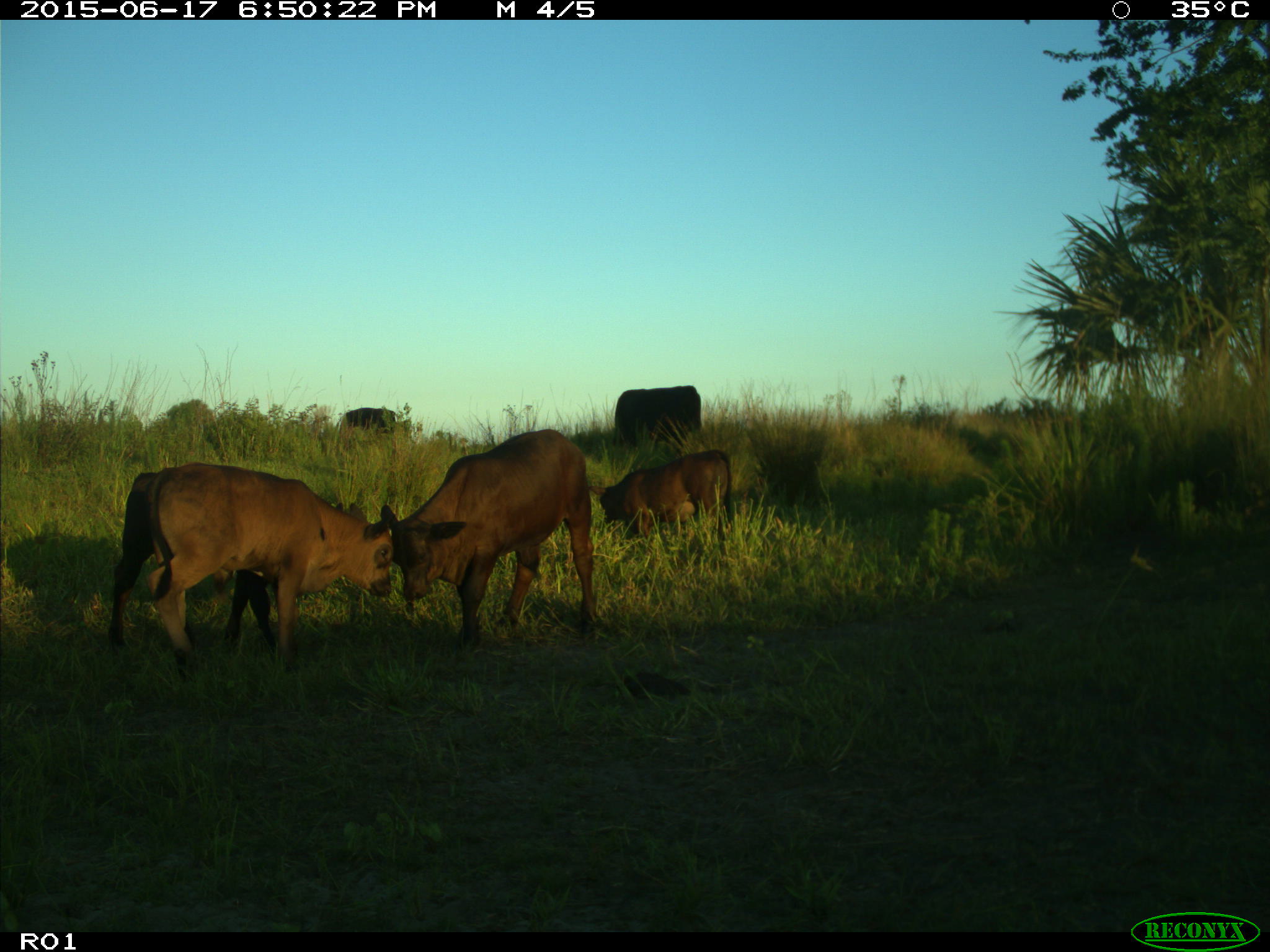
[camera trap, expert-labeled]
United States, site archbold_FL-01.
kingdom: Animalia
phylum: Chordata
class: Mammalia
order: Artiodactyla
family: Bovidae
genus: Bos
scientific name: Bos taurus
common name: domestic cow